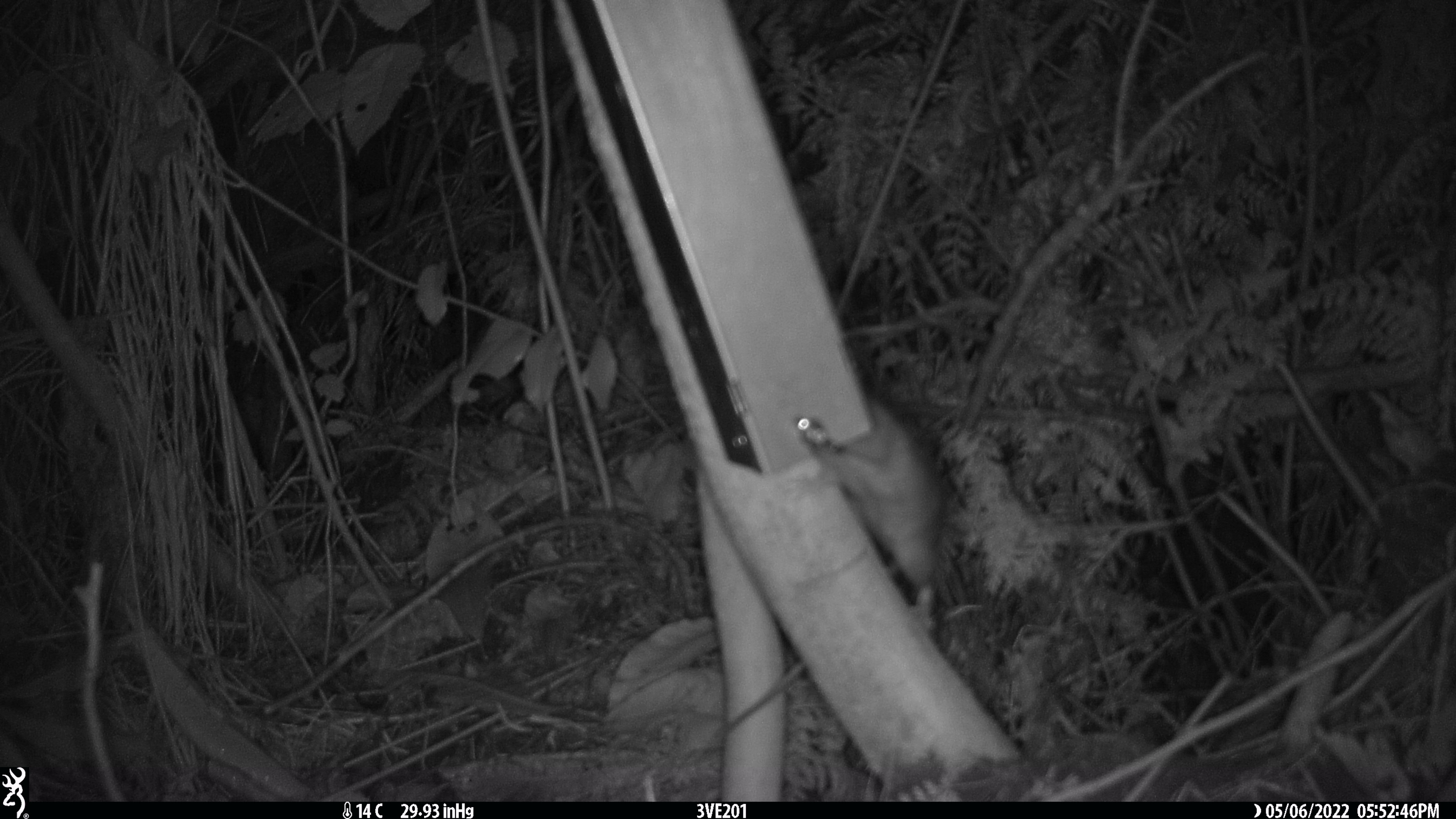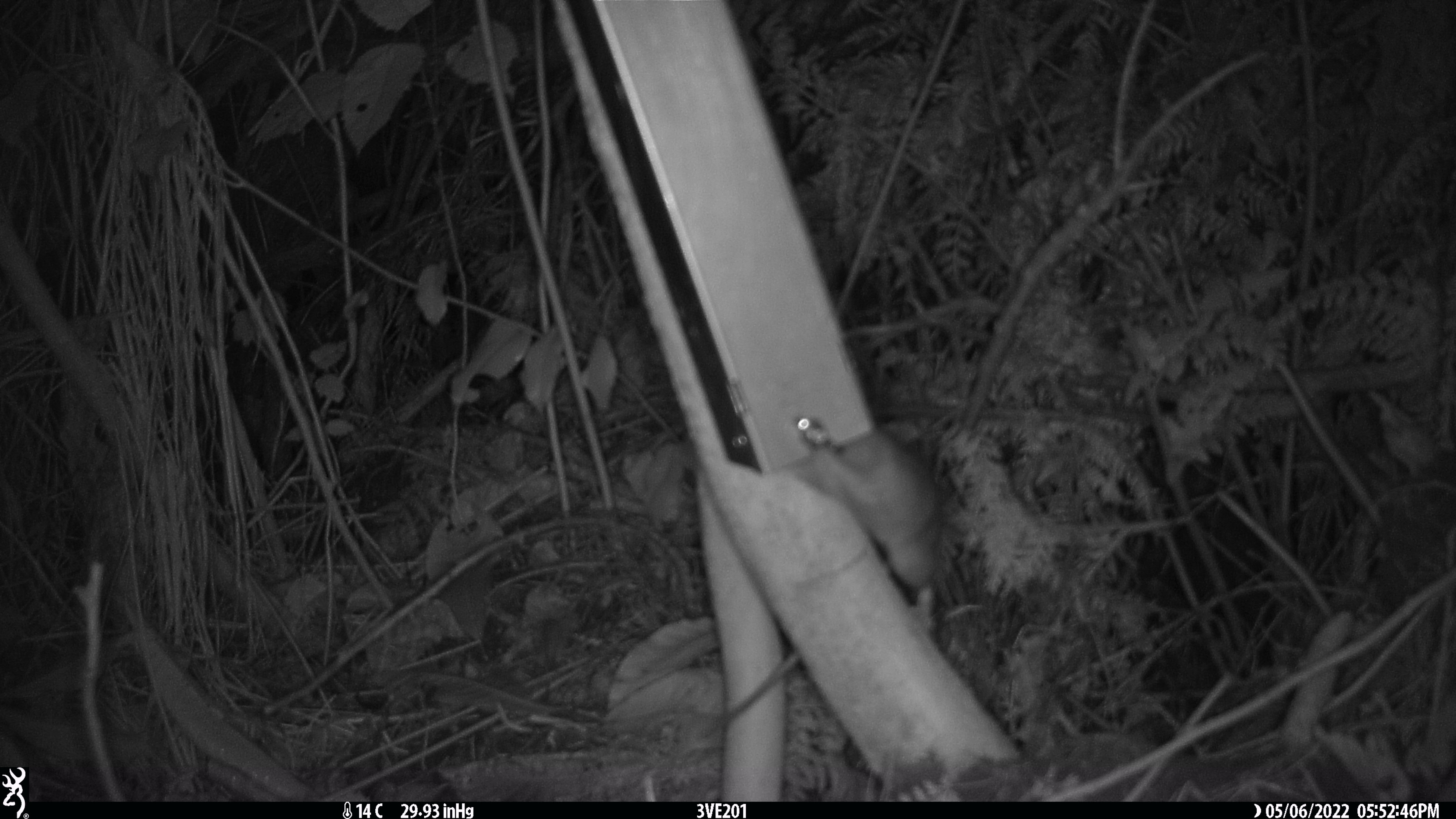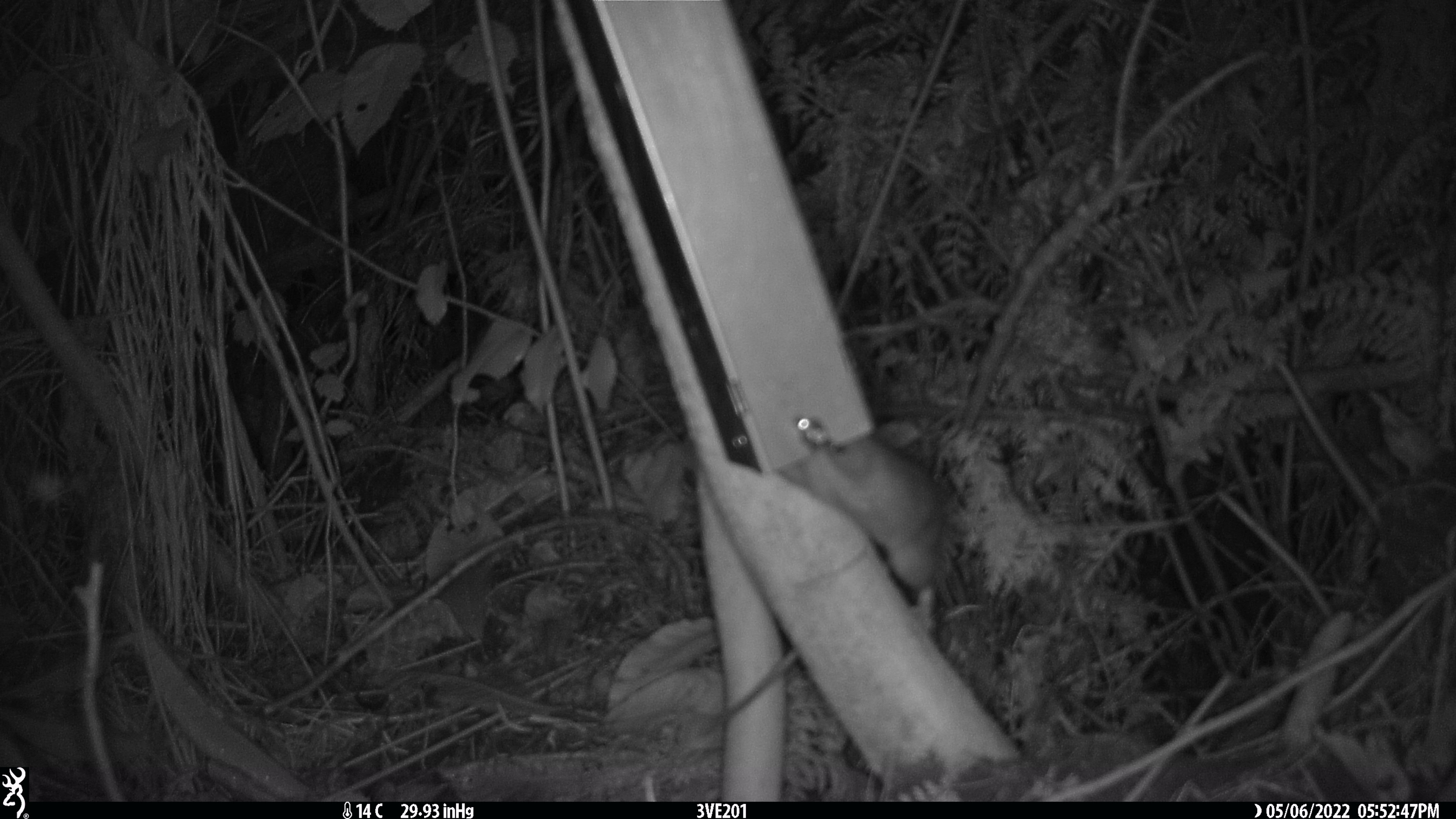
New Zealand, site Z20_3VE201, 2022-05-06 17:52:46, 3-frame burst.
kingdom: Animalia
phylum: Chordata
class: Mammalia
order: Rodentia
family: Muridae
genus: Rattus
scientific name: Rattus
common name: rat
Rat (Rattus).